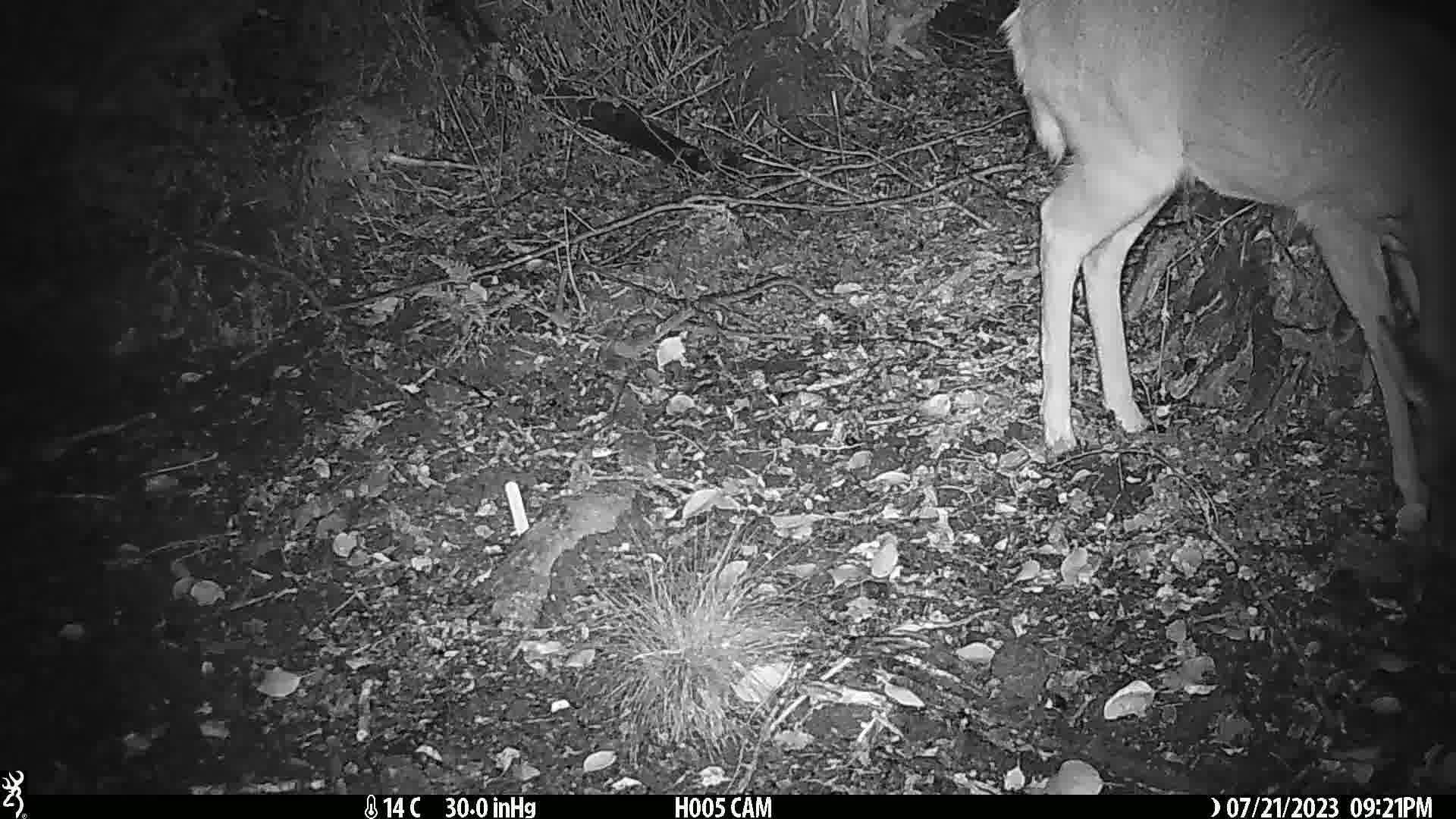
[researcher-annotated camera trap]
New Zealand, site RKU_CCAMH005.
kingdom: Animalia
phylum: Chordata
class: Mammalia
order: Artiodactyla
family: Cervidae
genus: Odocoileus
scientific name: Odocoileus virginianus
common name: white-tailed deer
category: white tailed deer